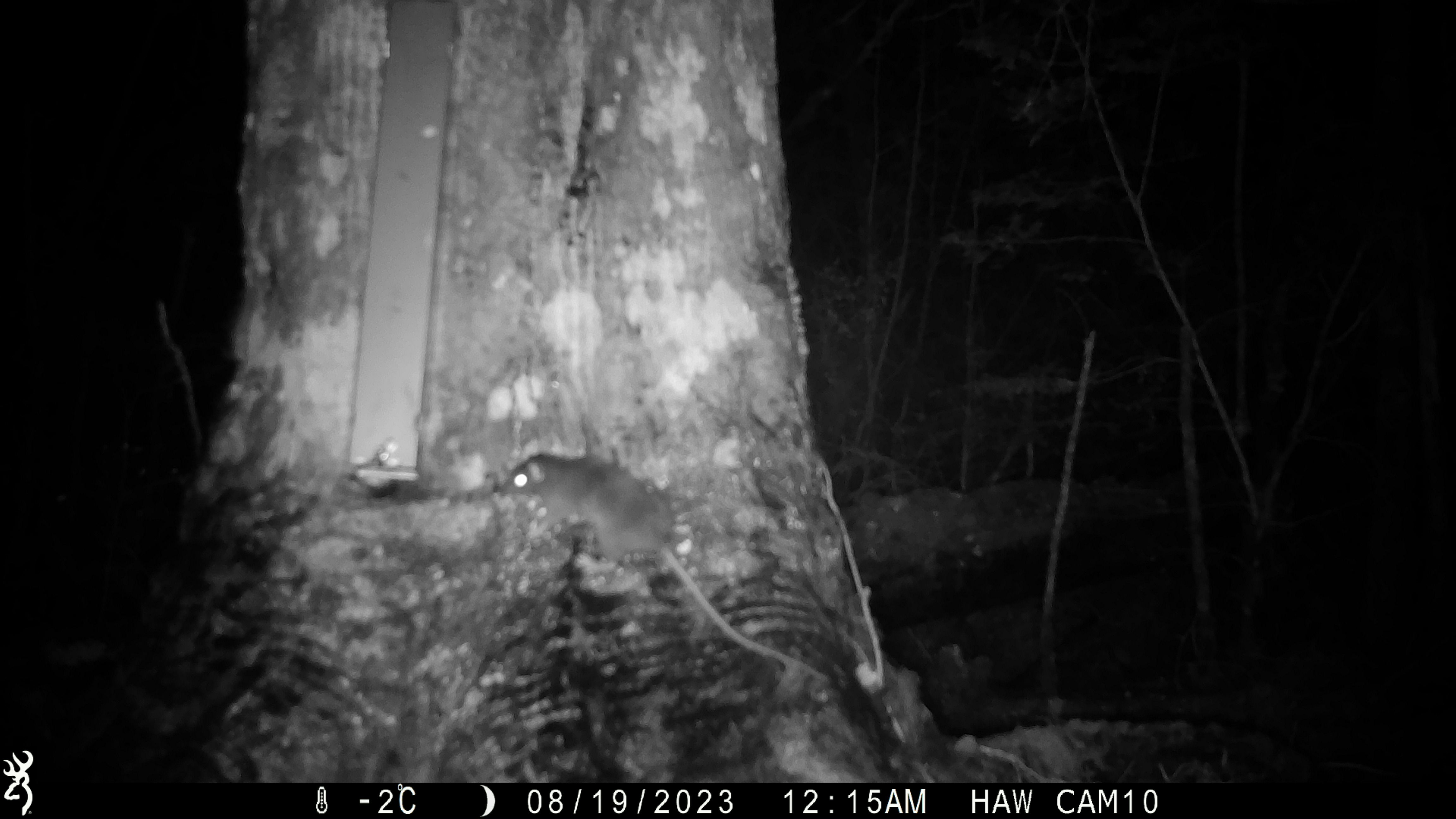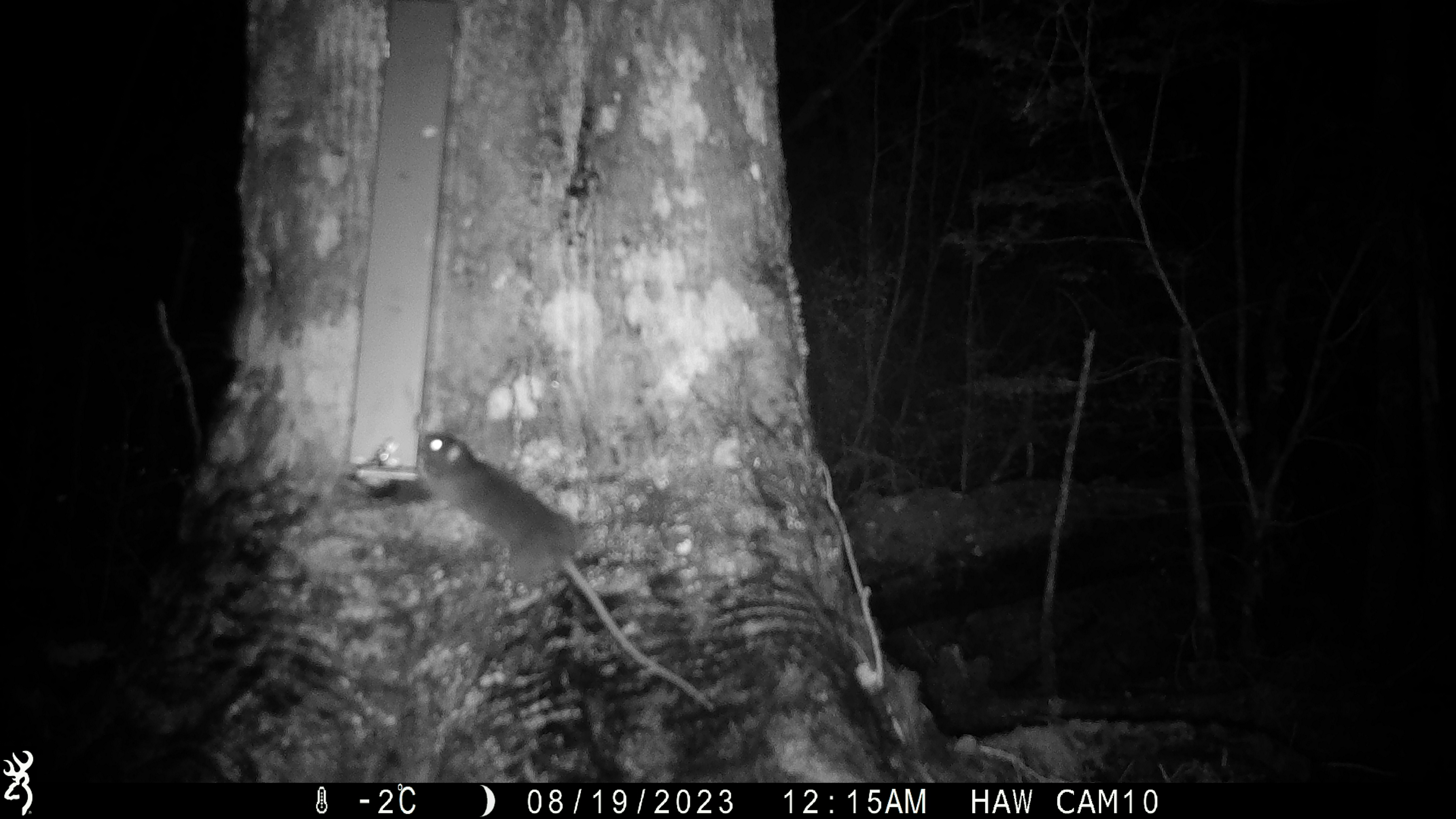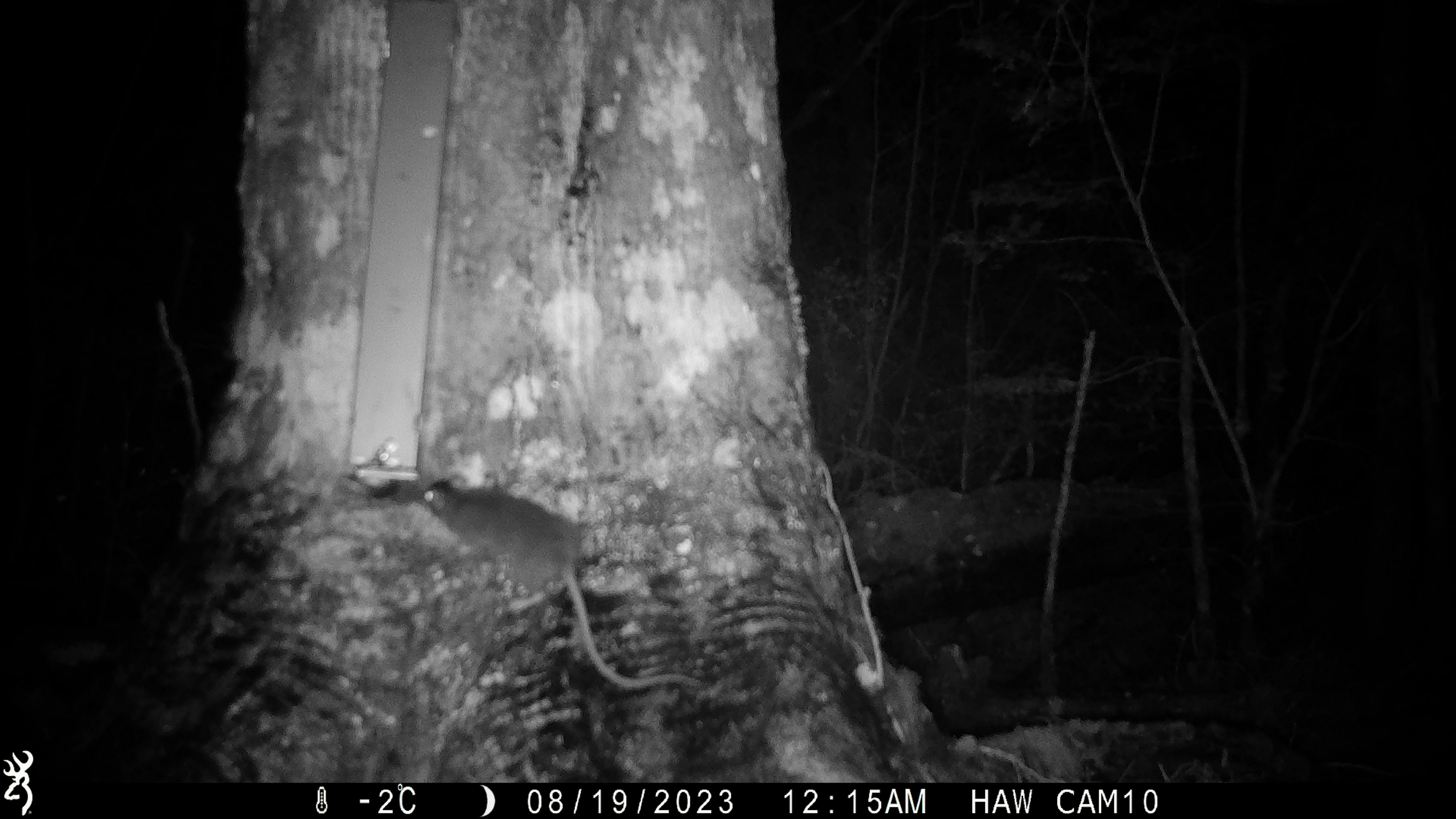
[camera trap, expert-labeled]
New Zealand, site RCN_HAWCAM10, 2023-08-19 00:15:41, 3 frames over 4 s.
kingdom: Animalia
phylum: Chordata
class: Mammalia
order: Rodentia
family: Muridae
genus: Rattus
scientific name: Rattus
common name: rat